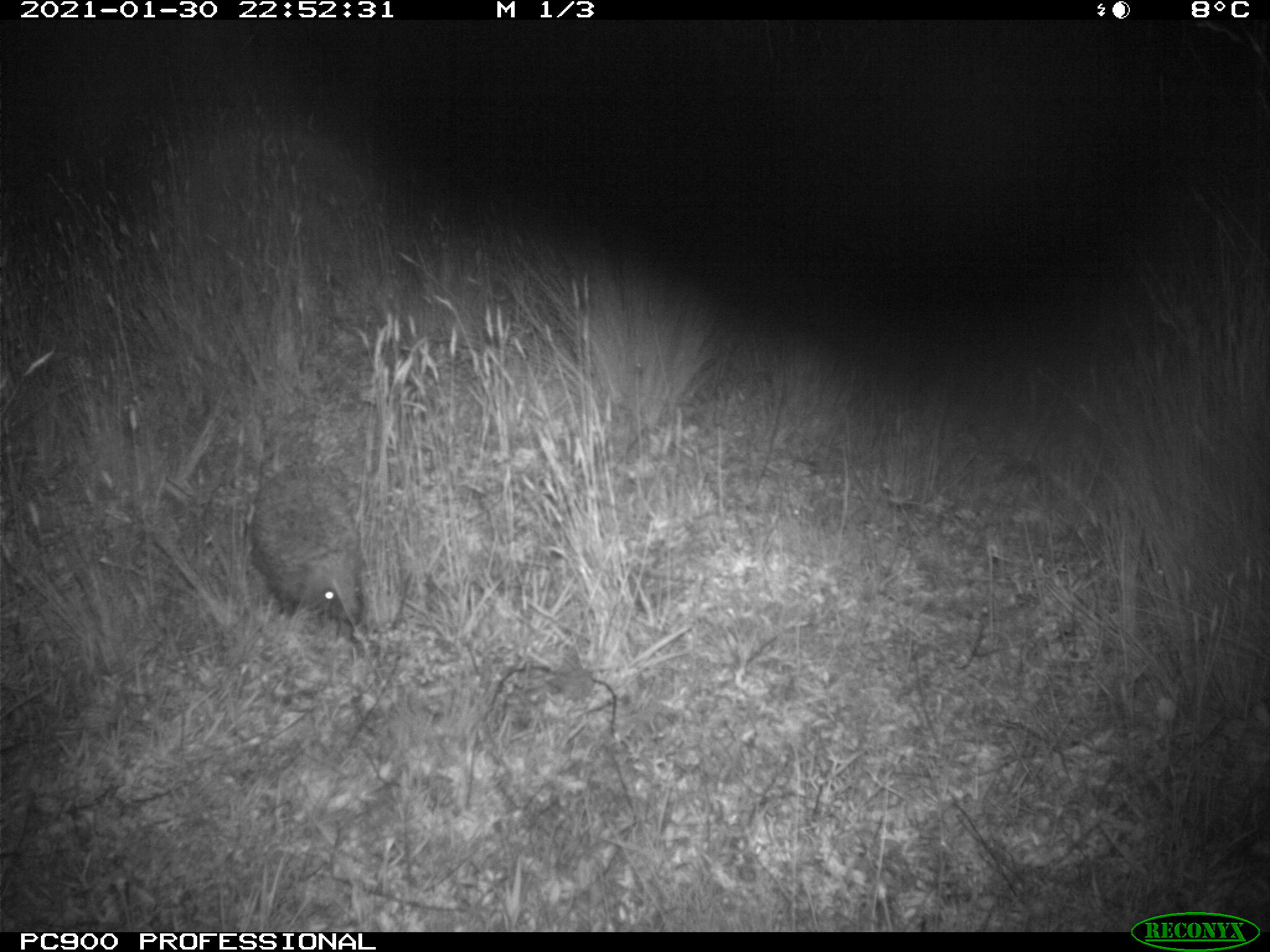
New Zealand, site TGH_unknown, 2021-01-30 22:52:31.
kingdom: Animalia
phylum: Chordata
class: Mammalia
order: Eulipotyphla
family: Erinaceidae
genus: Erinaceus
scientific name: Erinaceus europaeus europaeus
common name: european hedgehog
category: hedgehog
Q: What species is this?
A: Hedgehog (european hedgehog) (Erinaceus europaeus europaeus).